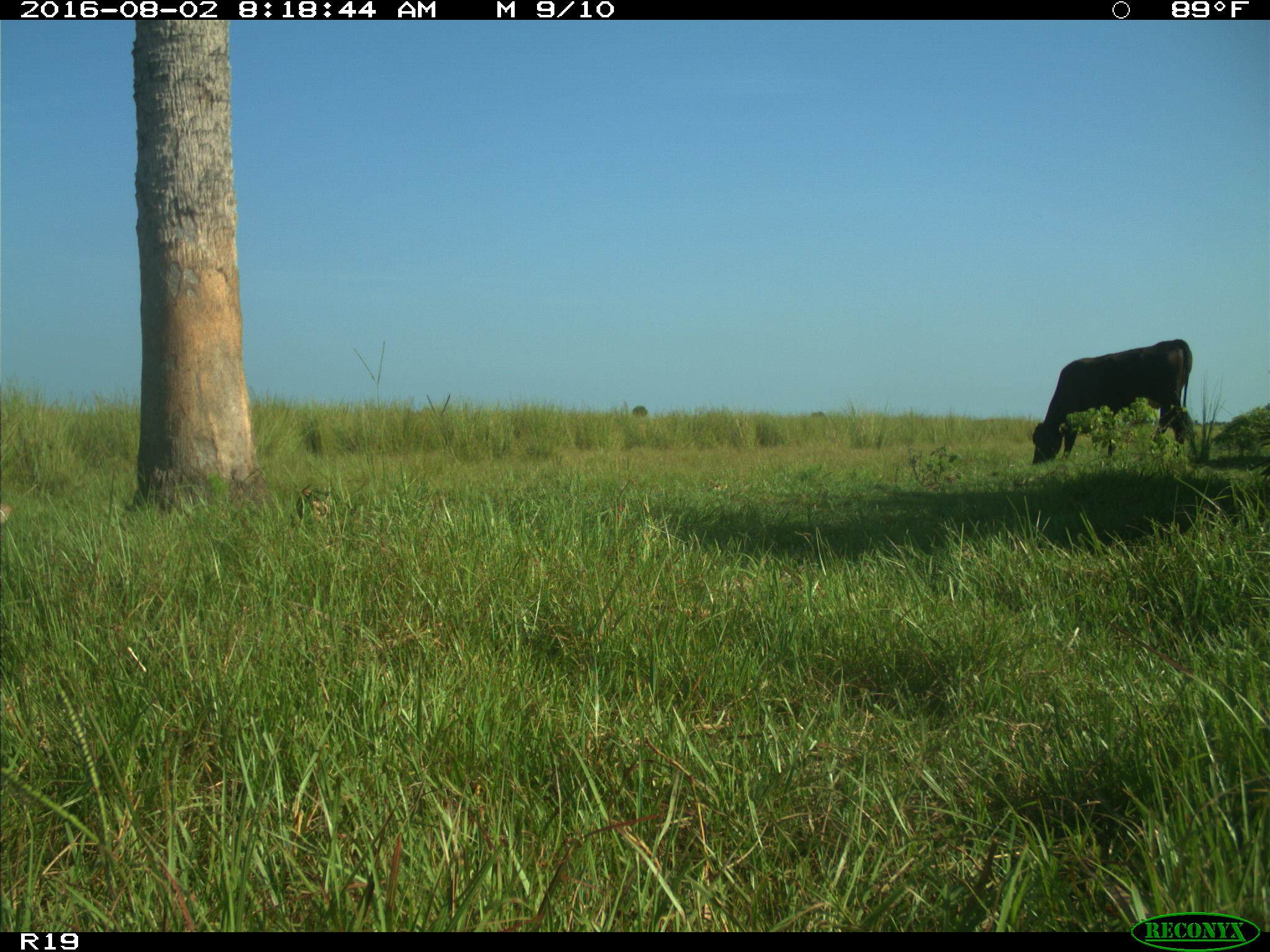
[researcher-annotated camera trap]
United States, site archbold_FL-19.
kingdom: Animalia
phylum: Chordata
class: Mammalia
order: Artiodactyla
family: Bovidae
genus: Bos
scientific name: Bos taurus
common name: domestic cow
Bos taurus (domestic cow).